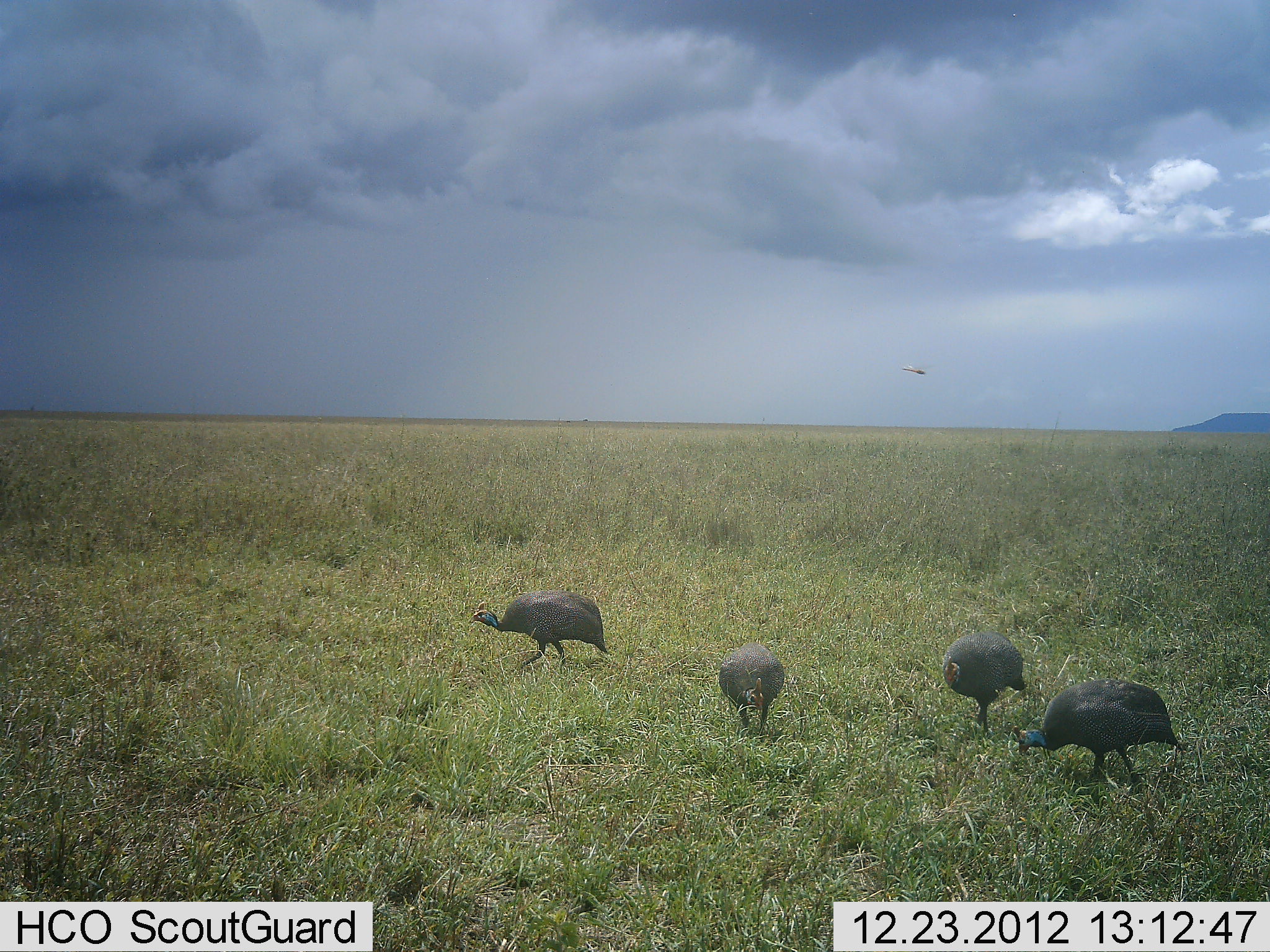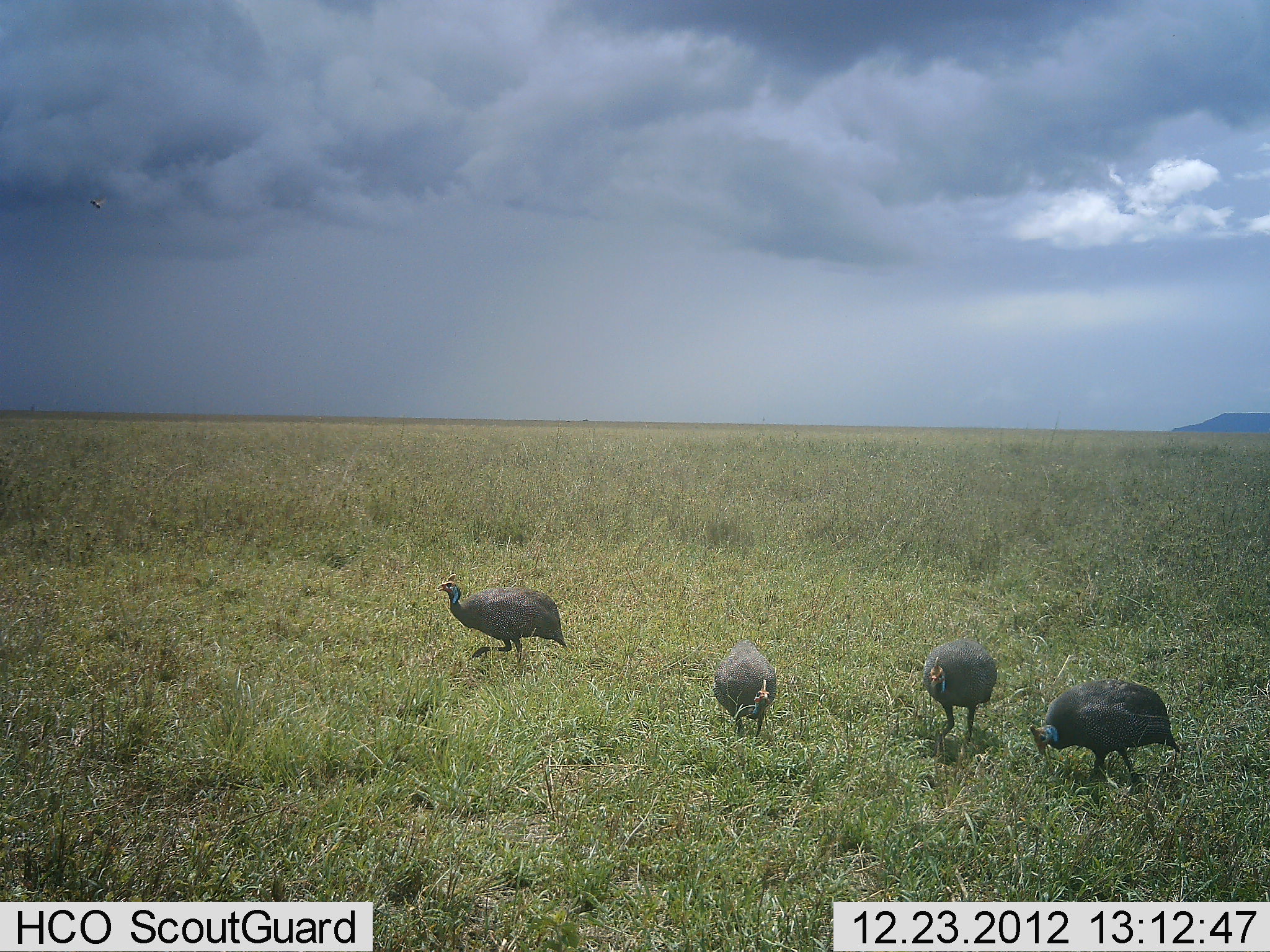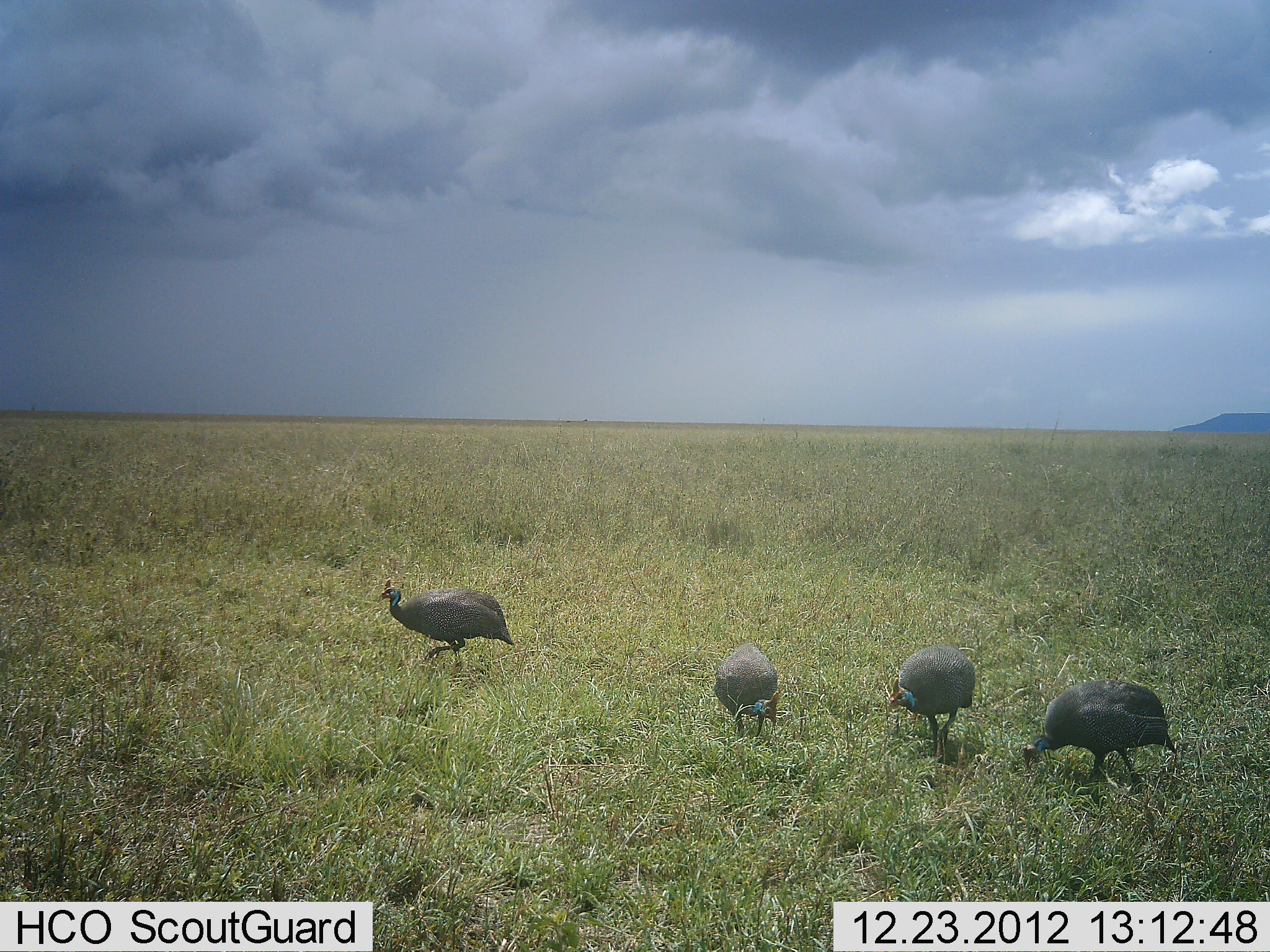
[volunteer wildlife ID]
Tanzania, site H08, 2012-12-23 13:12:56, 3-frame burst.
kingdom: Animalia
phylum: Chordata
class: Aves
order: Galliformes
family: Numididae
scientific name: Numididae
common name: guinea fowl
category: guineafowl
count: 4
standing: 26%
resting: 0%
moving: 70%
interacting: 0%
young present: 0%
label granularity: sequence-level